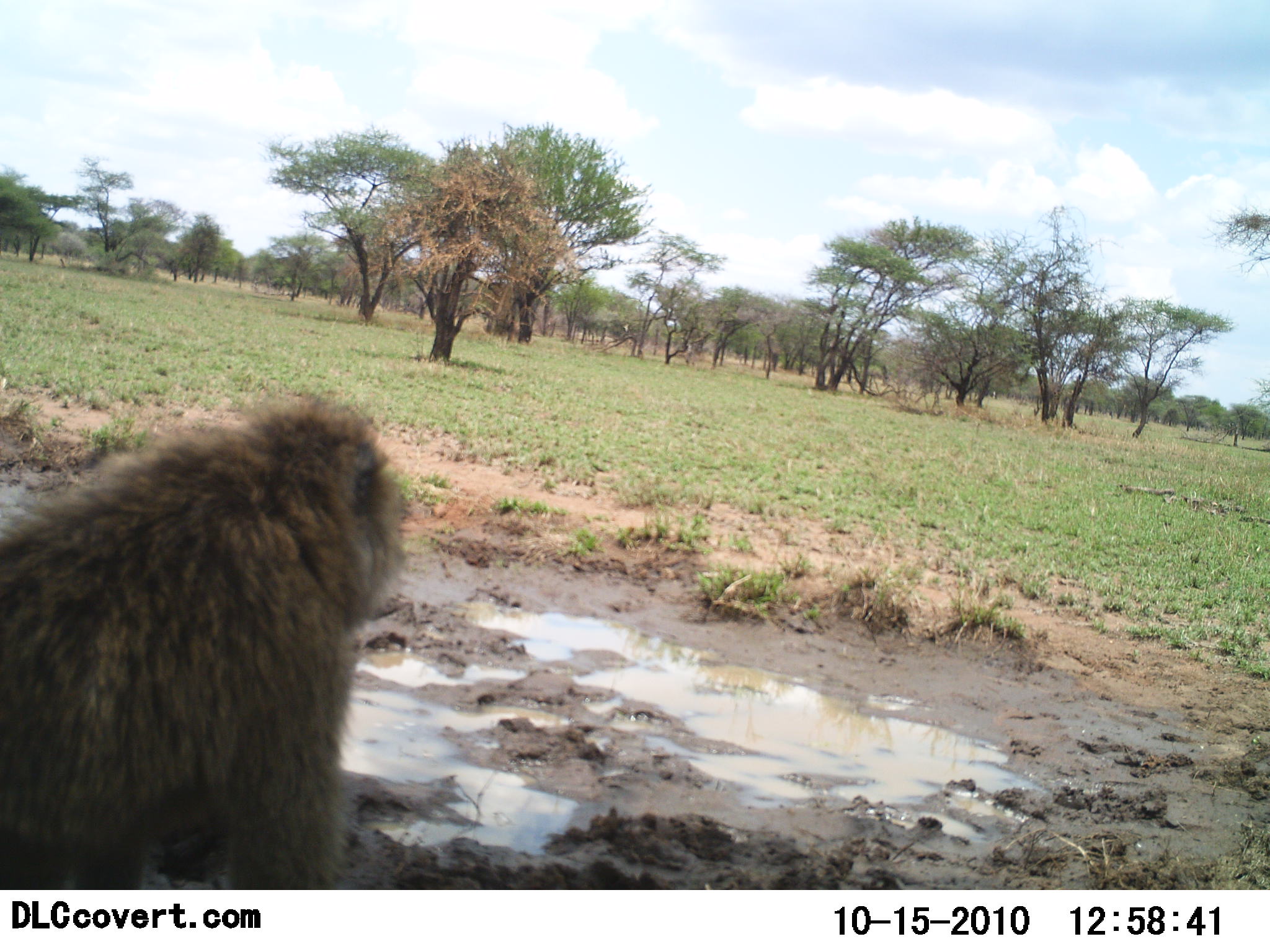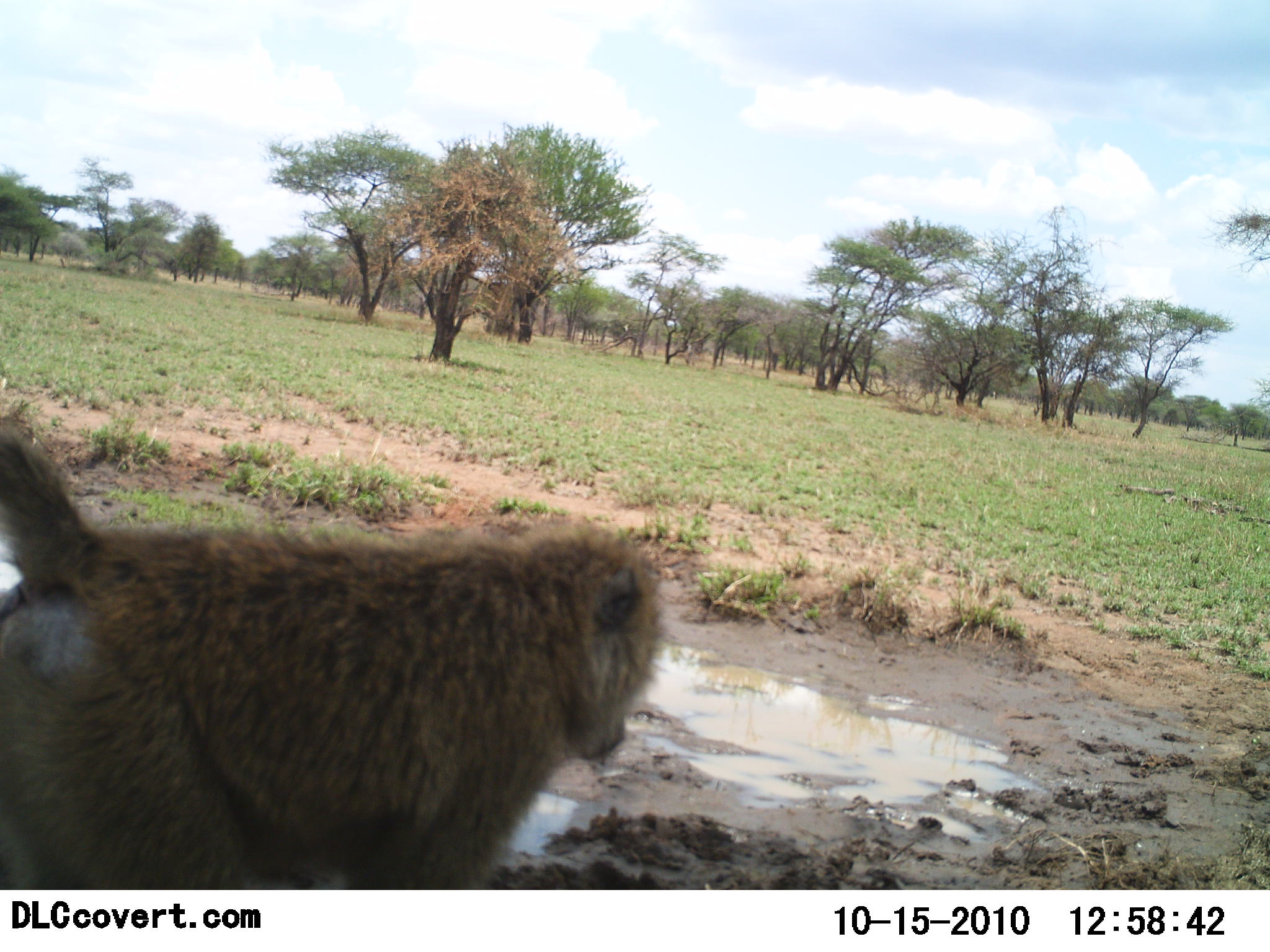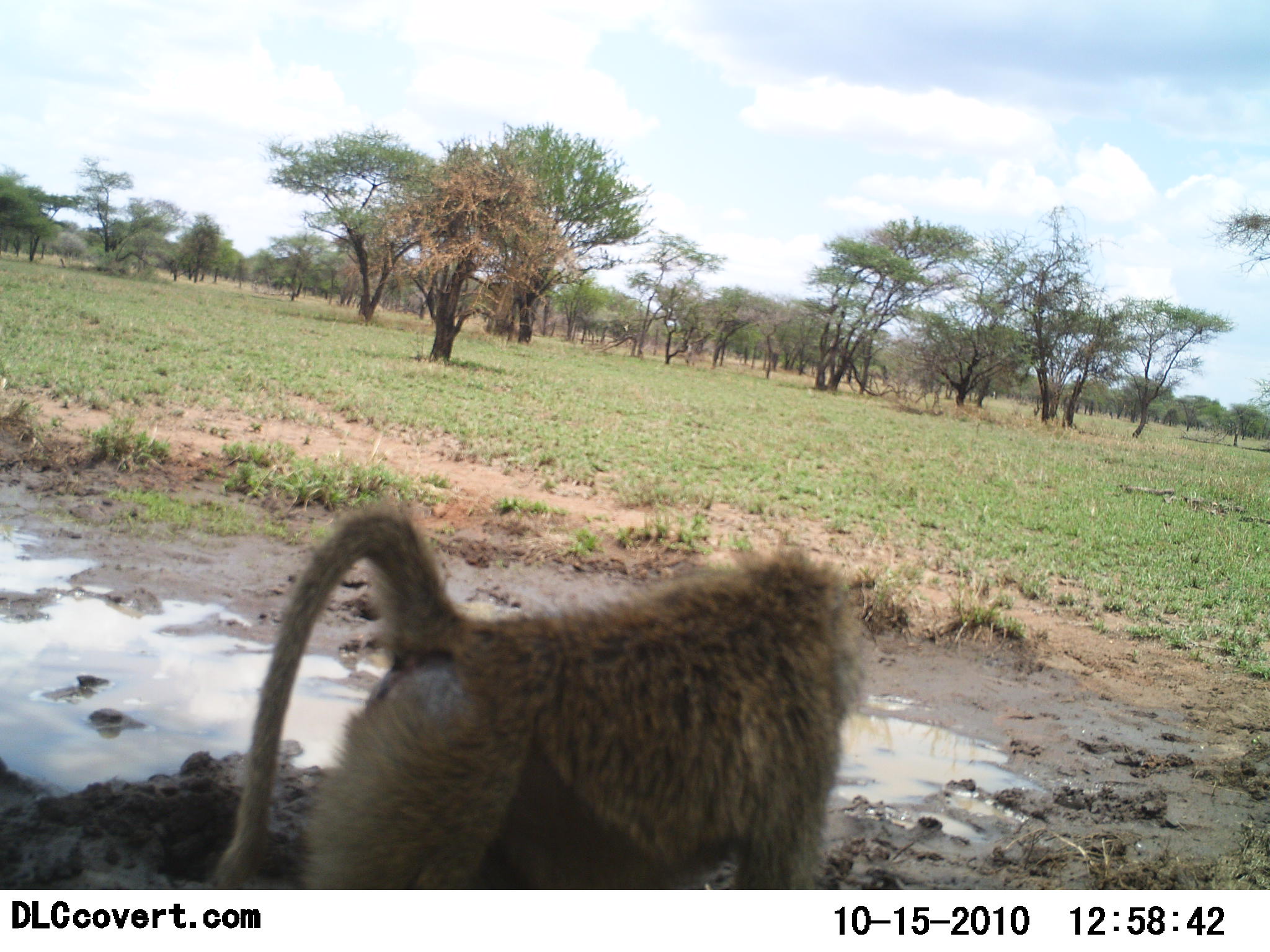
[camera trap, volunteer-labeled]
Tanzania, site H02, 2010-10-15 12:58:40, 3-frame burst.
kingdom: Animalia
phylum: Chordata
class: Mammalia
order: Primates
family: Cercopithecidae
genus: Papio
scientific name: Papio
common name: baboon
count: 1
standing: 8%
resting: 0%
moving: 100%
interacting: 0%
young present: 0%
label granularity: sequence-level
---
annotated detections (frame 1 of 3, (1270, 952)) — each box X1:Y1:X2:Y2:
animal: 0:391:401:889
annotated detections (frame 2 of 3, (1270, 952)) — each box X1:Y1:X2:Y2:
animal: 0:413:666:891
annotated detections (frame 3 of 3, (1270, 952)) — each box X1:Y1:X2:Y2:
animal: 195:504:861:890